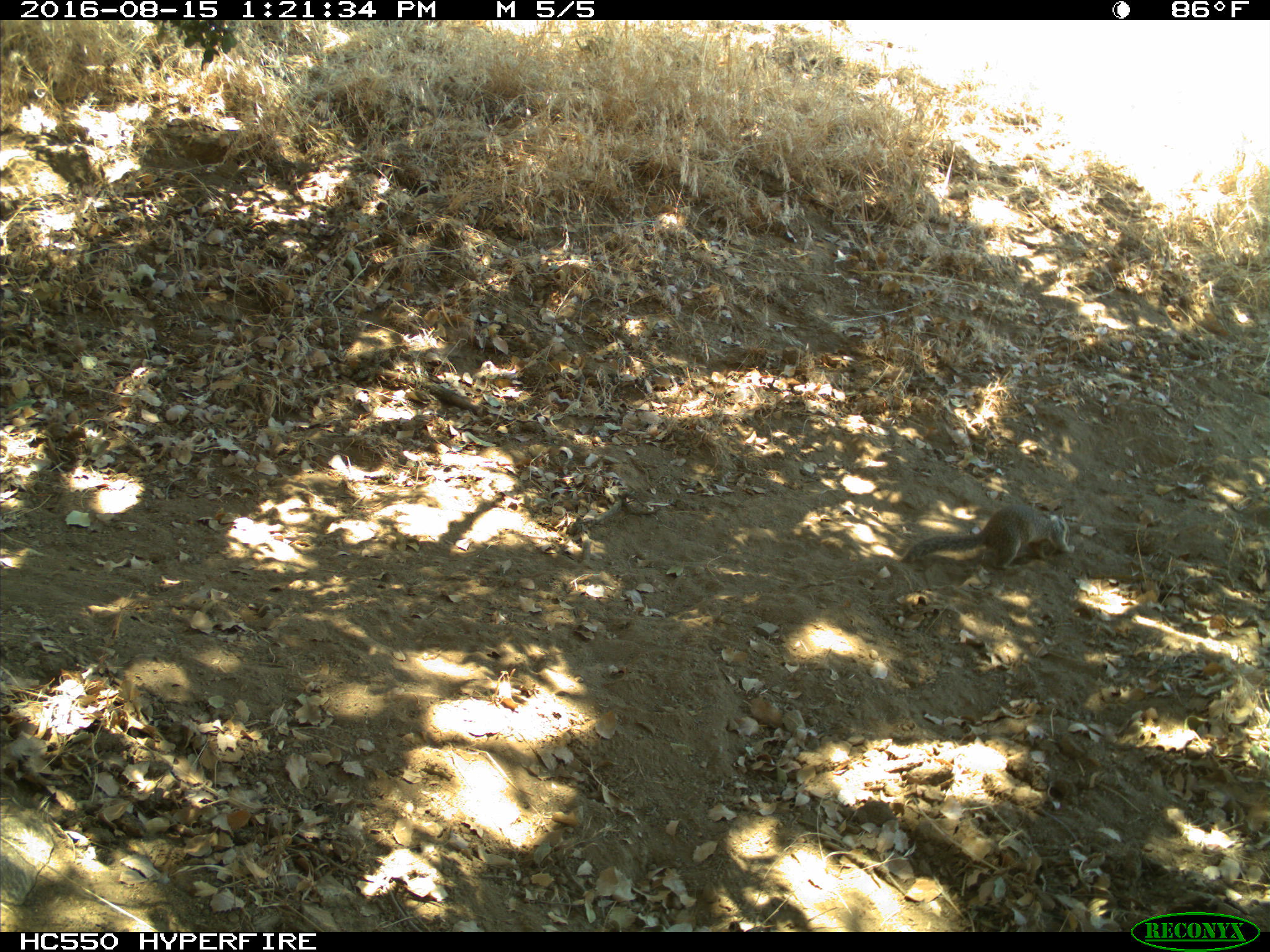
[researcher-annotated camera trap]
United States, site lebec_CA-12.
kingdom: Animalia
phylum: Chordata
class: Mammalia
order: Rodentia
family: Sciuridae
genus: Otospermophilus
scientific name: Otospermophilus beecheyi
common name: california ground squirrel